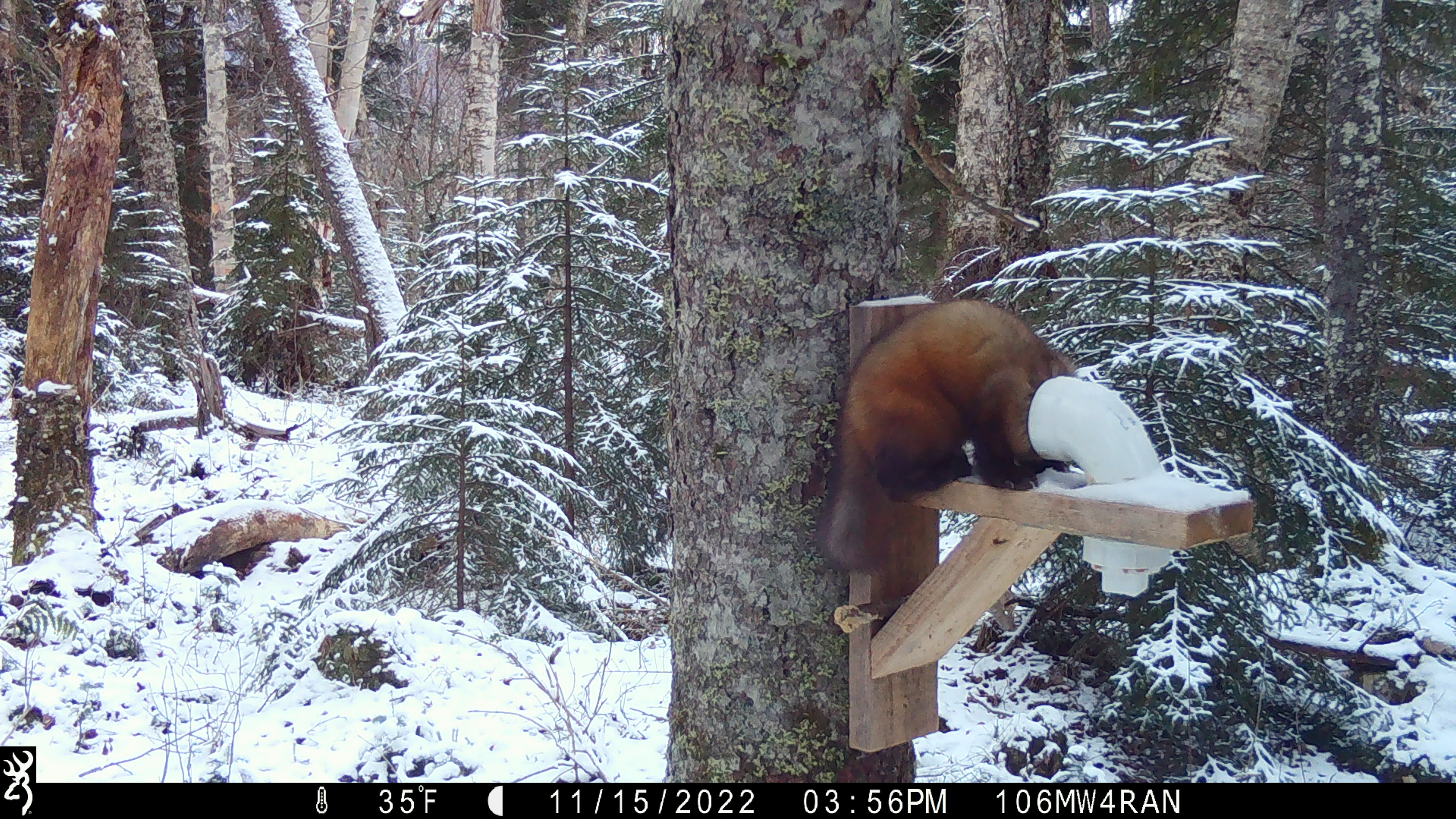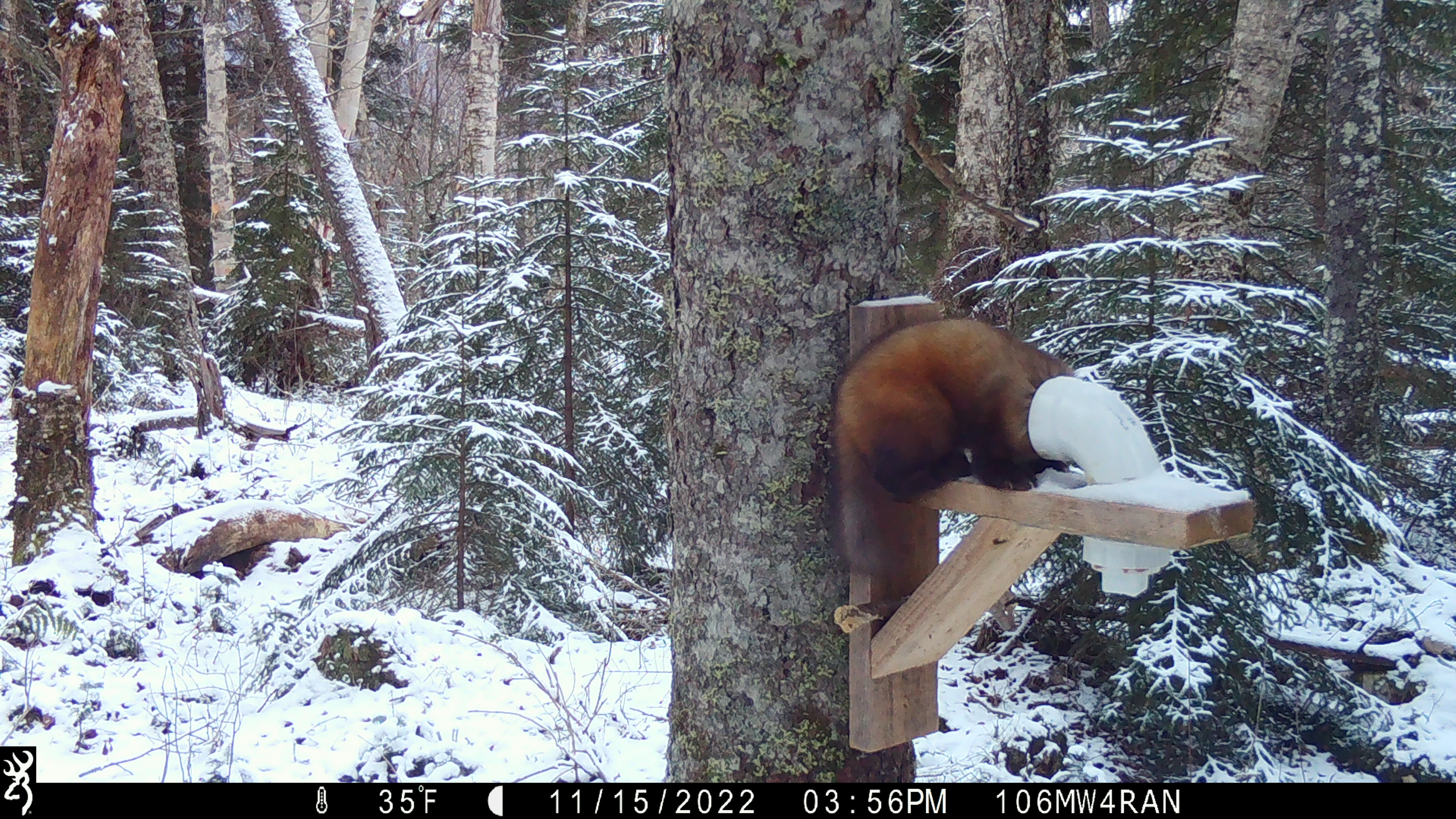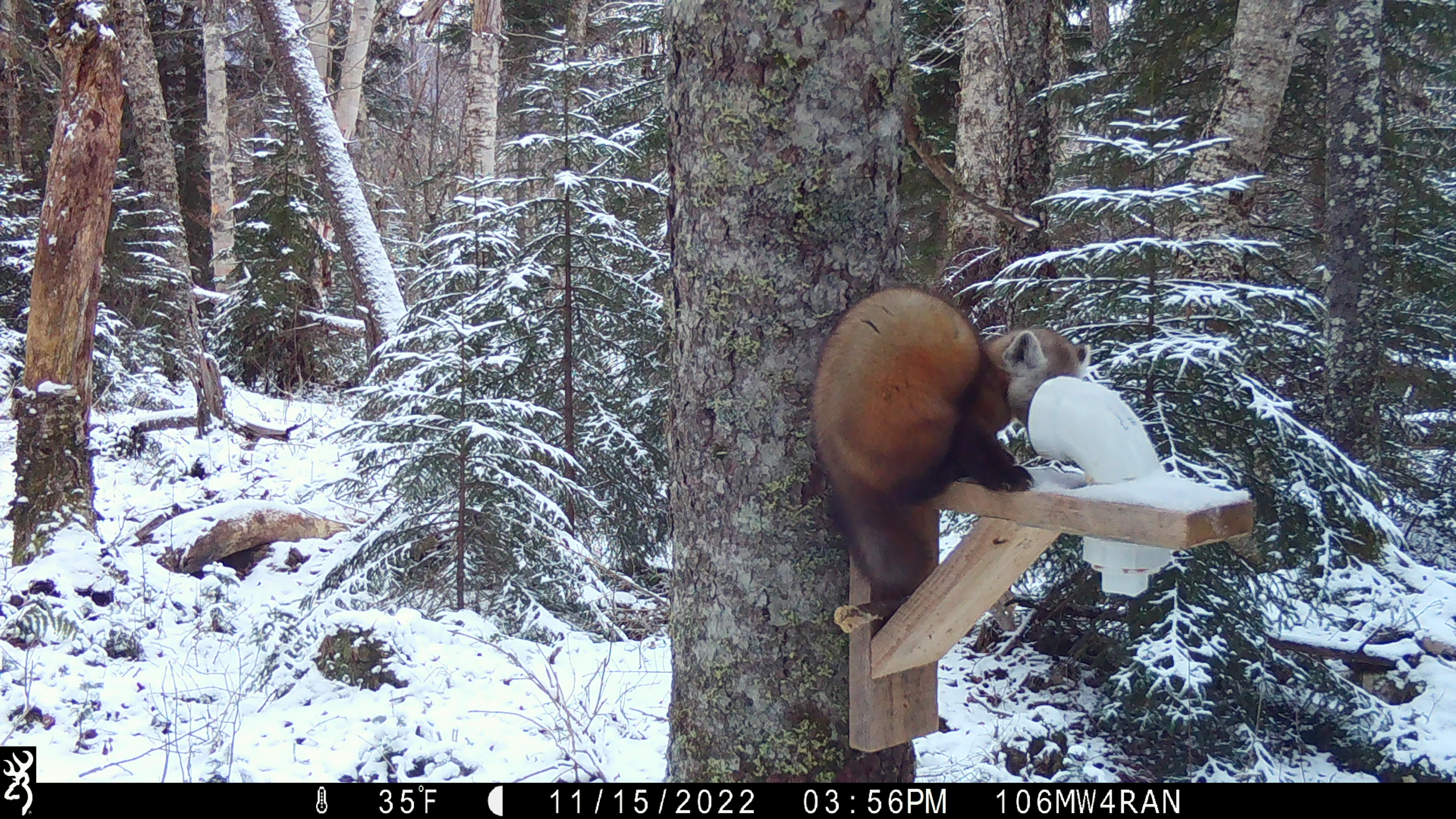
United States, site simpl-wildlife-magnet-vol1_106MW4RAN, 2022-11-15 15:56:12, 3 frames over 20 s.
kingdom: Animalia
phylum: Chordata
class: Mammalia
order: Carnivora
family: Mustelidae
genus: Martes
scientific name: Martes americana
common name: american marten